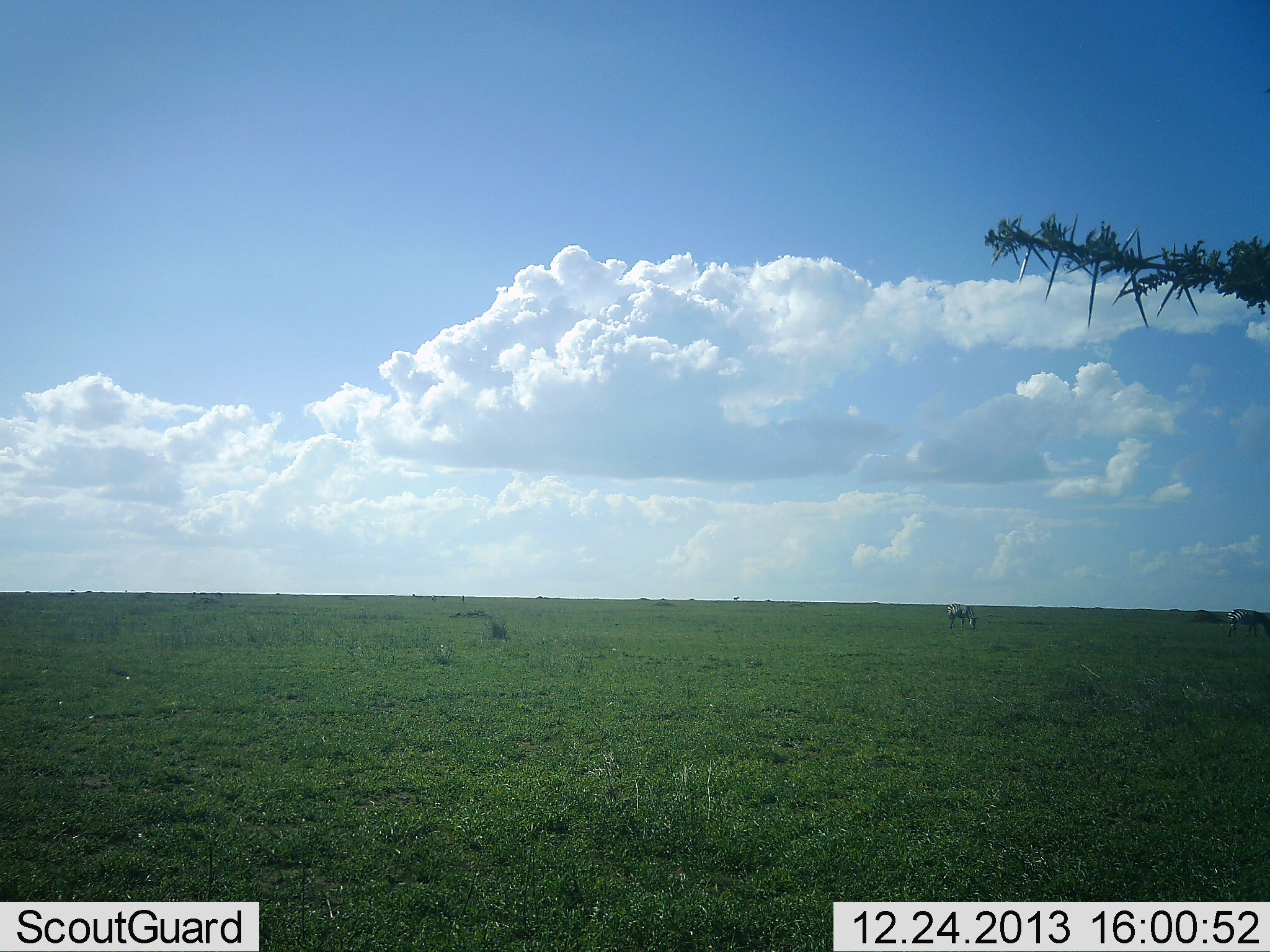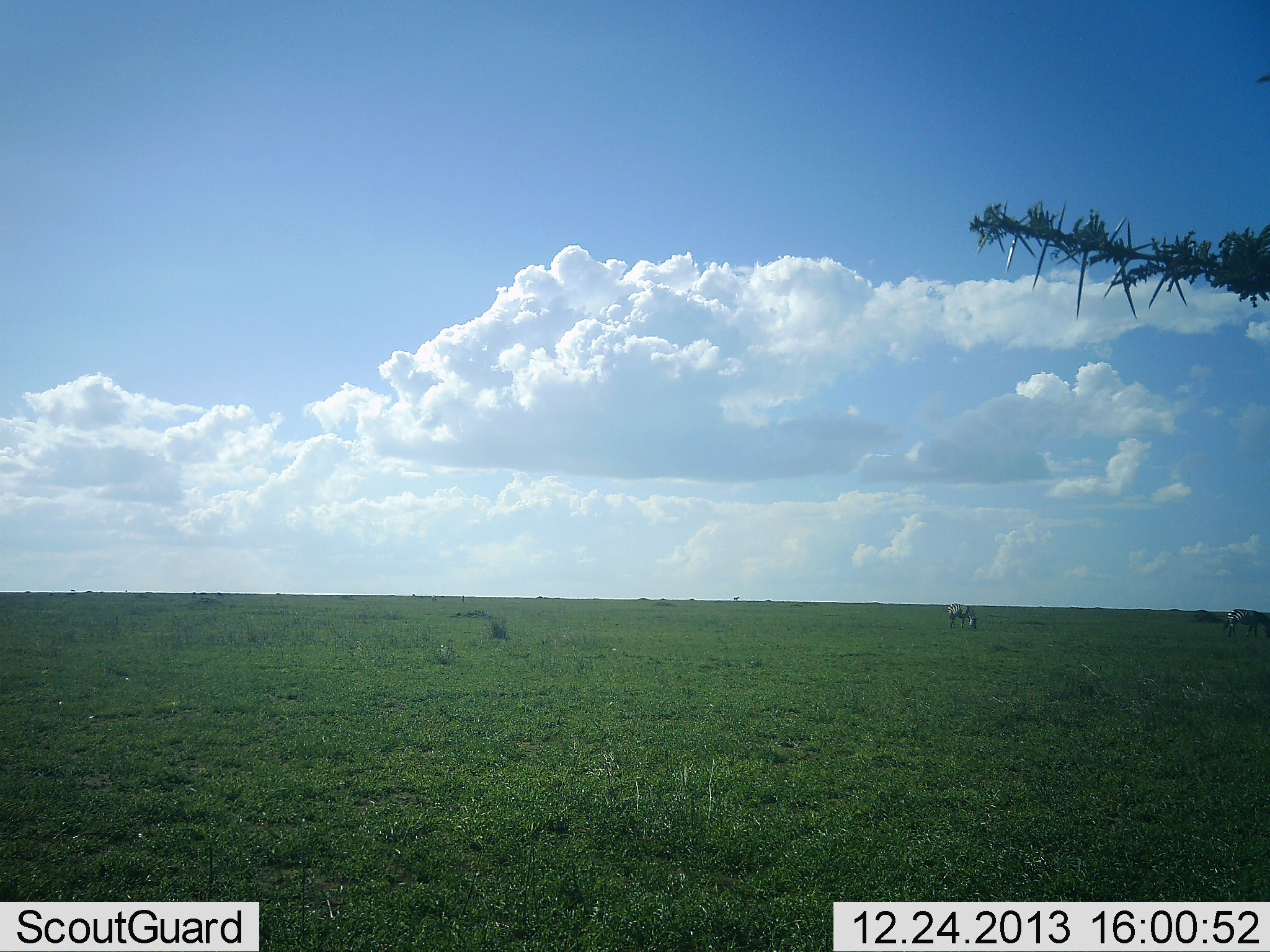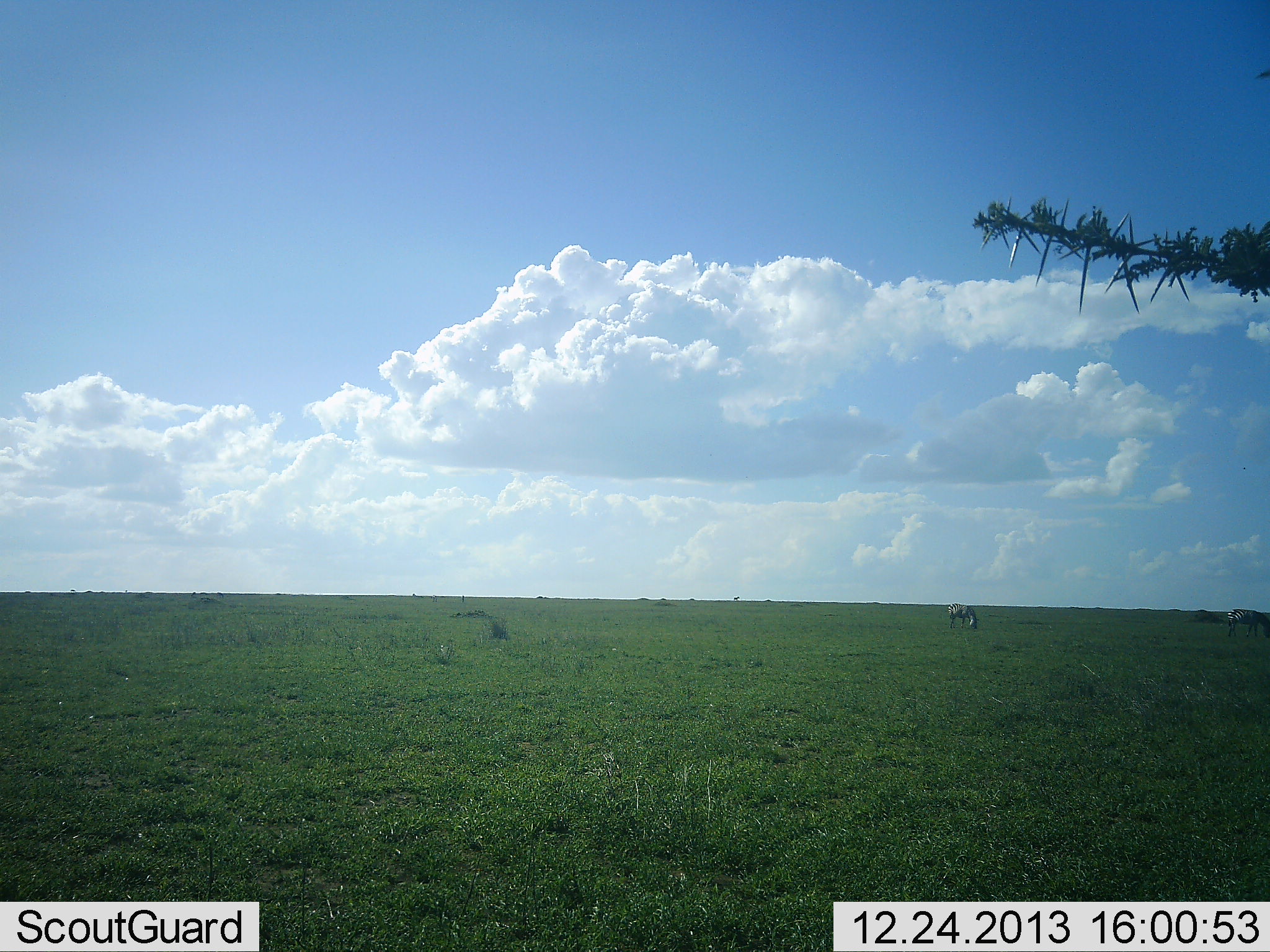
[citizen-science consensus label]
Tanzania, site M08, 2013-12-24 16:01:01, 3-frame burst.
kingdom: Animalia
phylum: Chordata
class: Mammalia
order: Perissodactyla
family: Equidae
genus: Equus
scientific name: Equus quagga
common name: plains zebra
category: zebra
Zebra (plains zebra) (Equus quagga), count 2. Behavior (volunteer vote fractions): standing 50%, resting 0%, moving 0%, interacting 0%. Young present (vote fraction): 0%. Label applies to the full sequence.